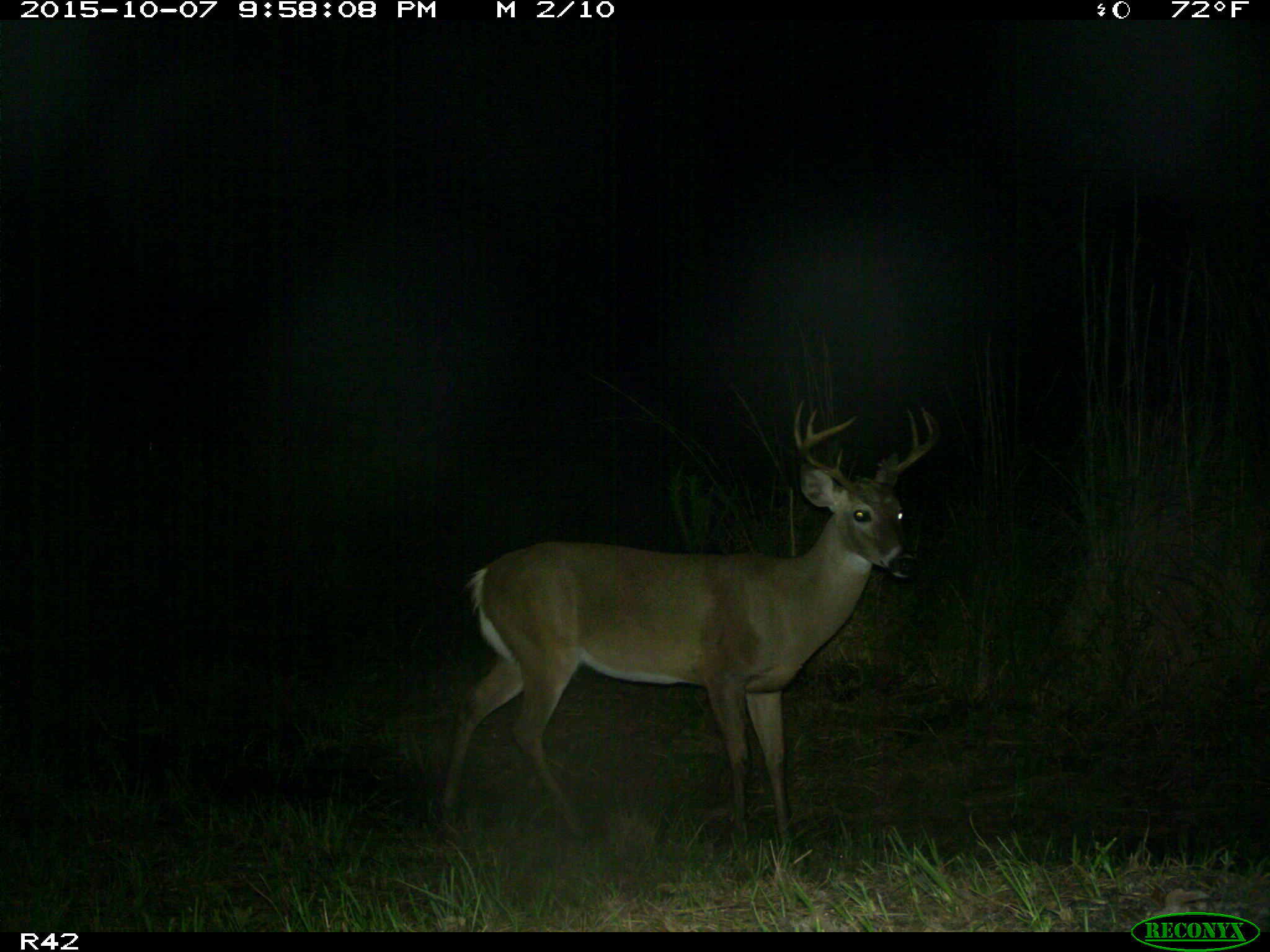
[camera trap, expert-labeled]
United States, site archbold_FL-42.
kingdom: Animalia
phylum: Chordata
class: Mammalia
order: Artiodactyla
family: Cervidae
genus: Odocoileus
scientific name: Odocoileus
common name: deer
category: unidentified deer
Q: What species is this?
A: Unidentified deer (deer) (Odocoileus).